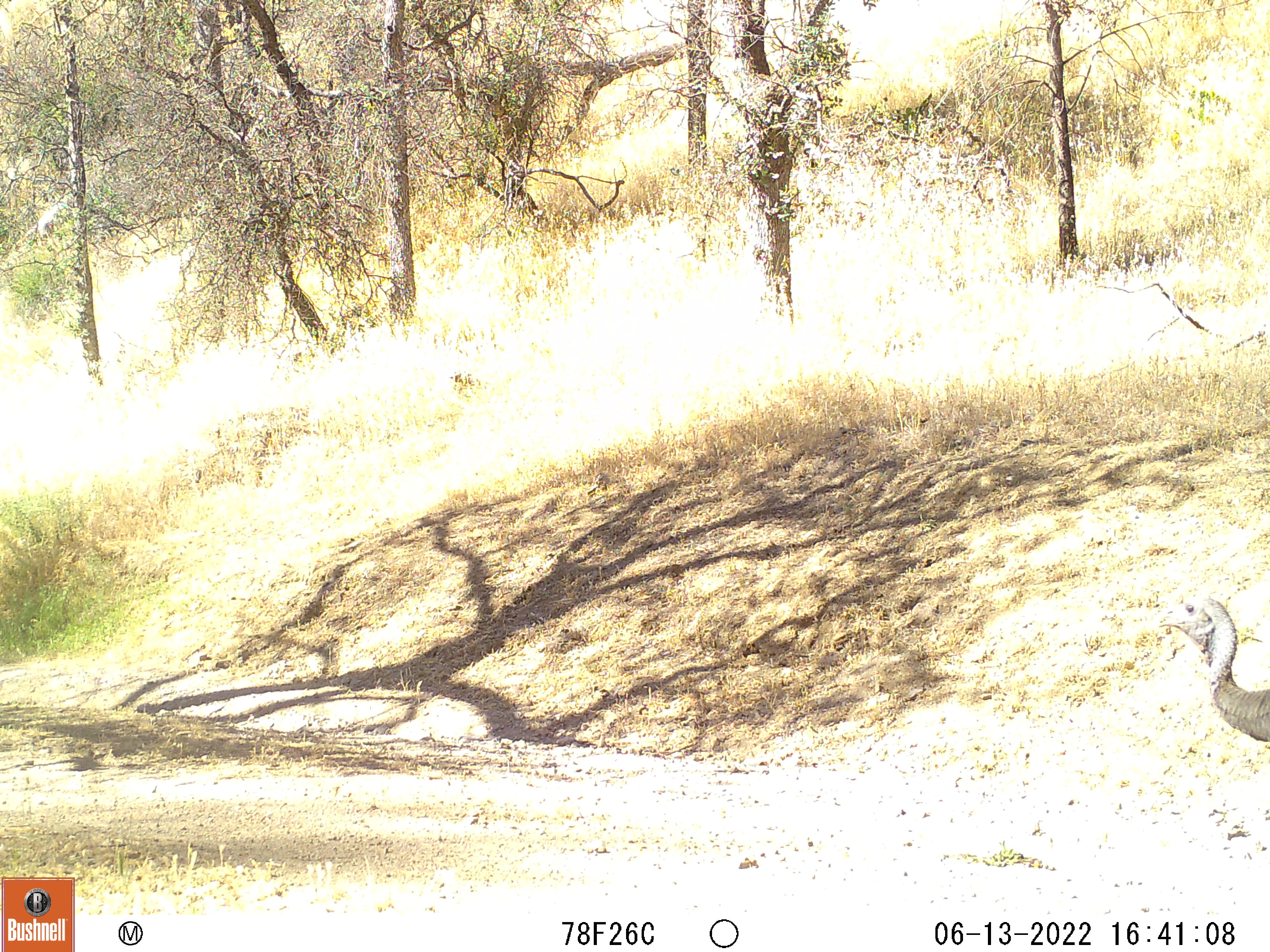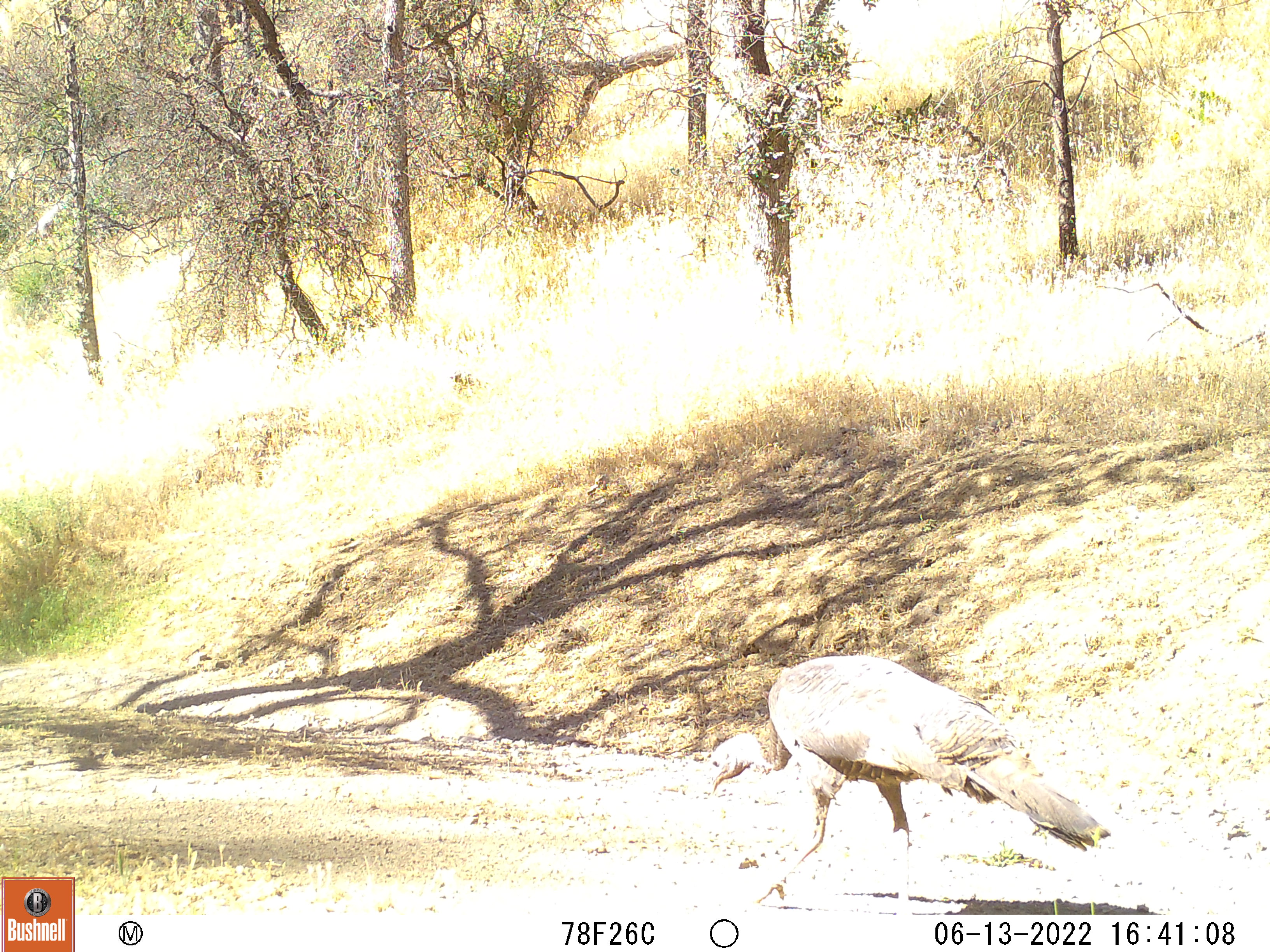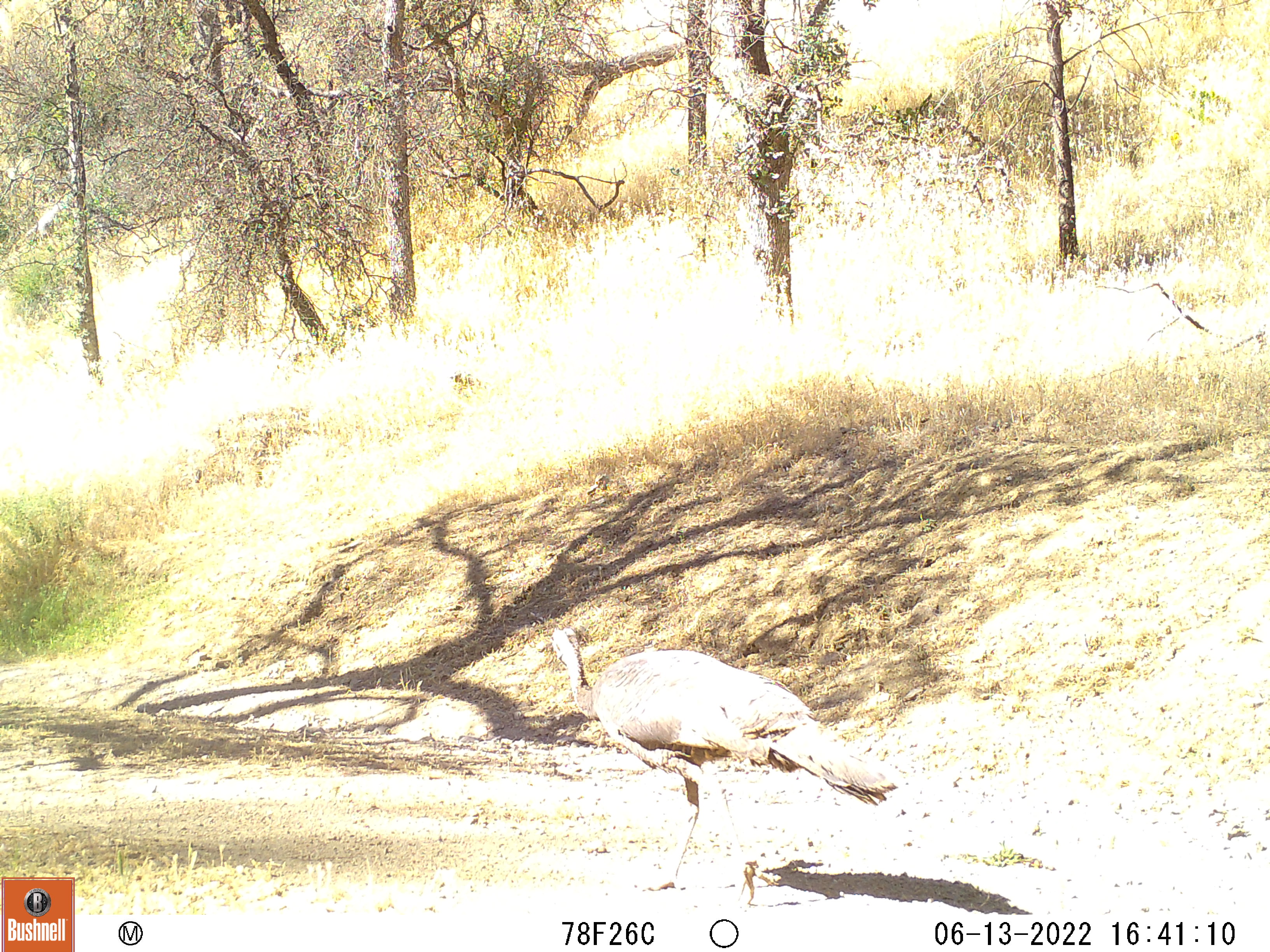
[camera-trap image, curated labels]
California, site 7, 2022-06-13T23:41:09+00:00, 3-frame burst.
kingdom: Animalia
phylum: Chordata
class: Aves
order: Galliformes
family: Phasianidae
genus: Meleagris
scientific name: Meleagris gallopavo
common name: turkey